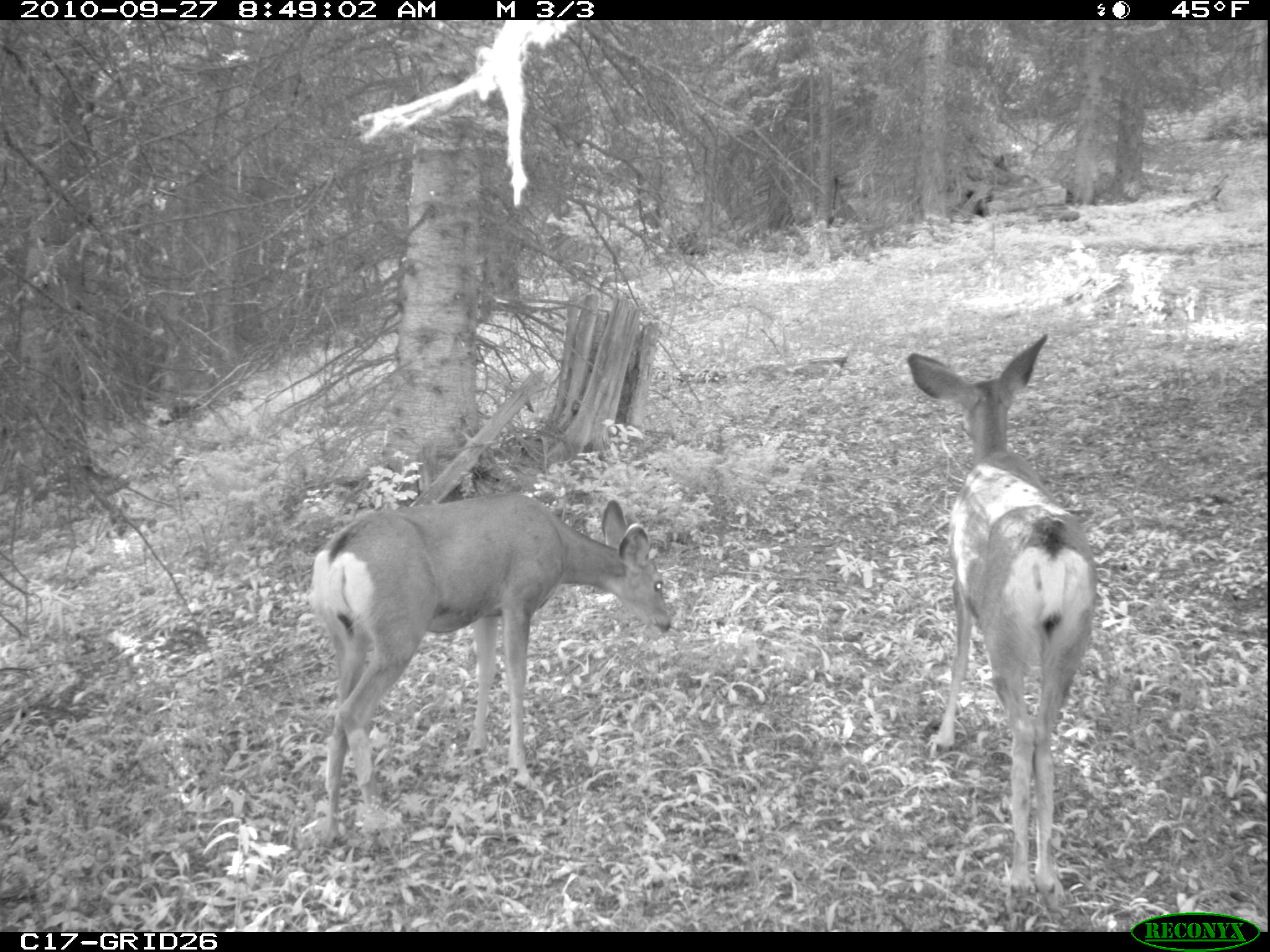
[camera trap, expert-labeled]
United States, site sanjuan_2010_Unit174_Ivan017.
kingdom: Animalia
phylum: Chordata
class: Mammalia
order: Artiodactyla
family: Cervidae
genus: Odocoileus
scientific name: Odocoileus hemionus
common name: mule deer